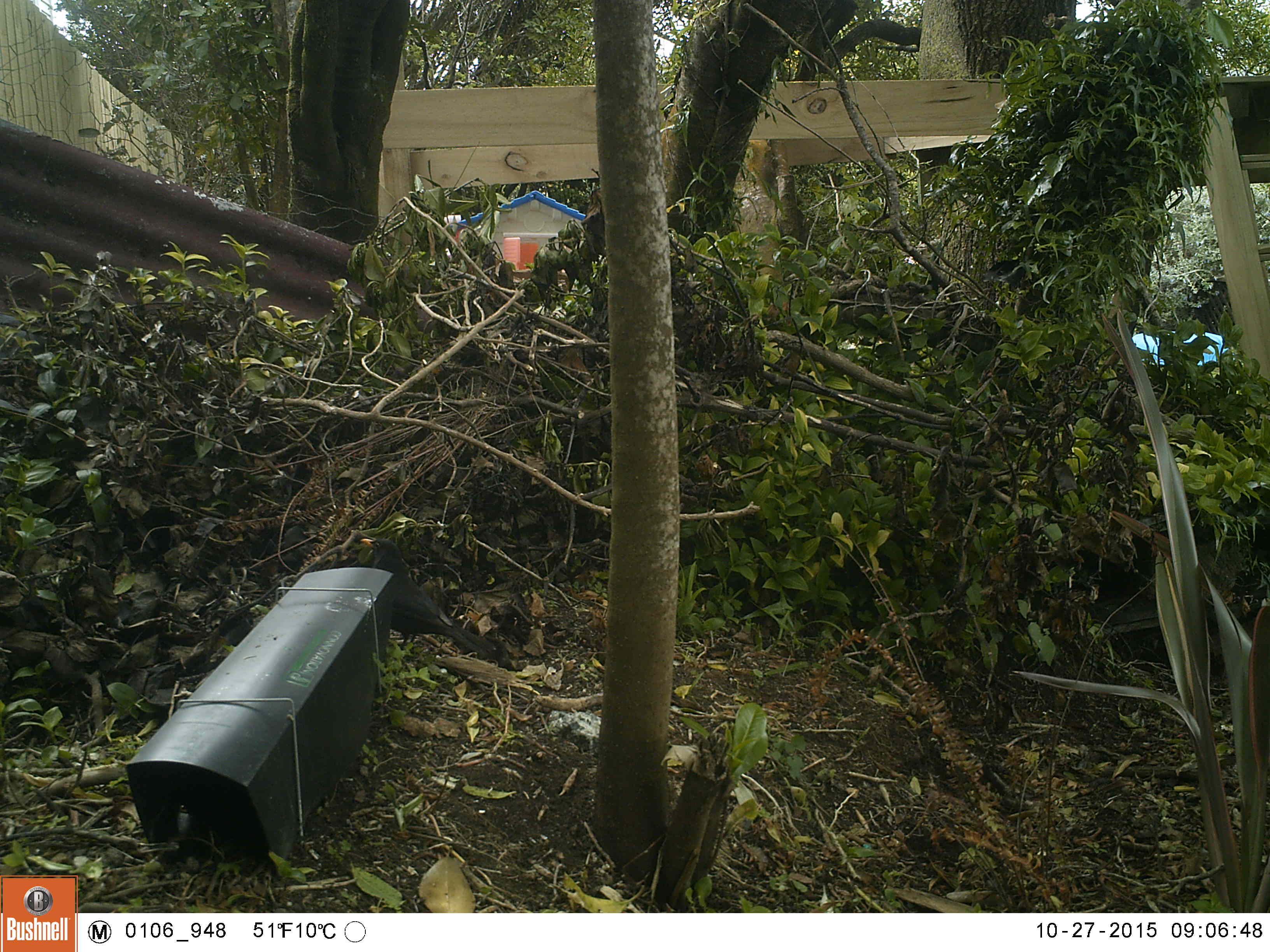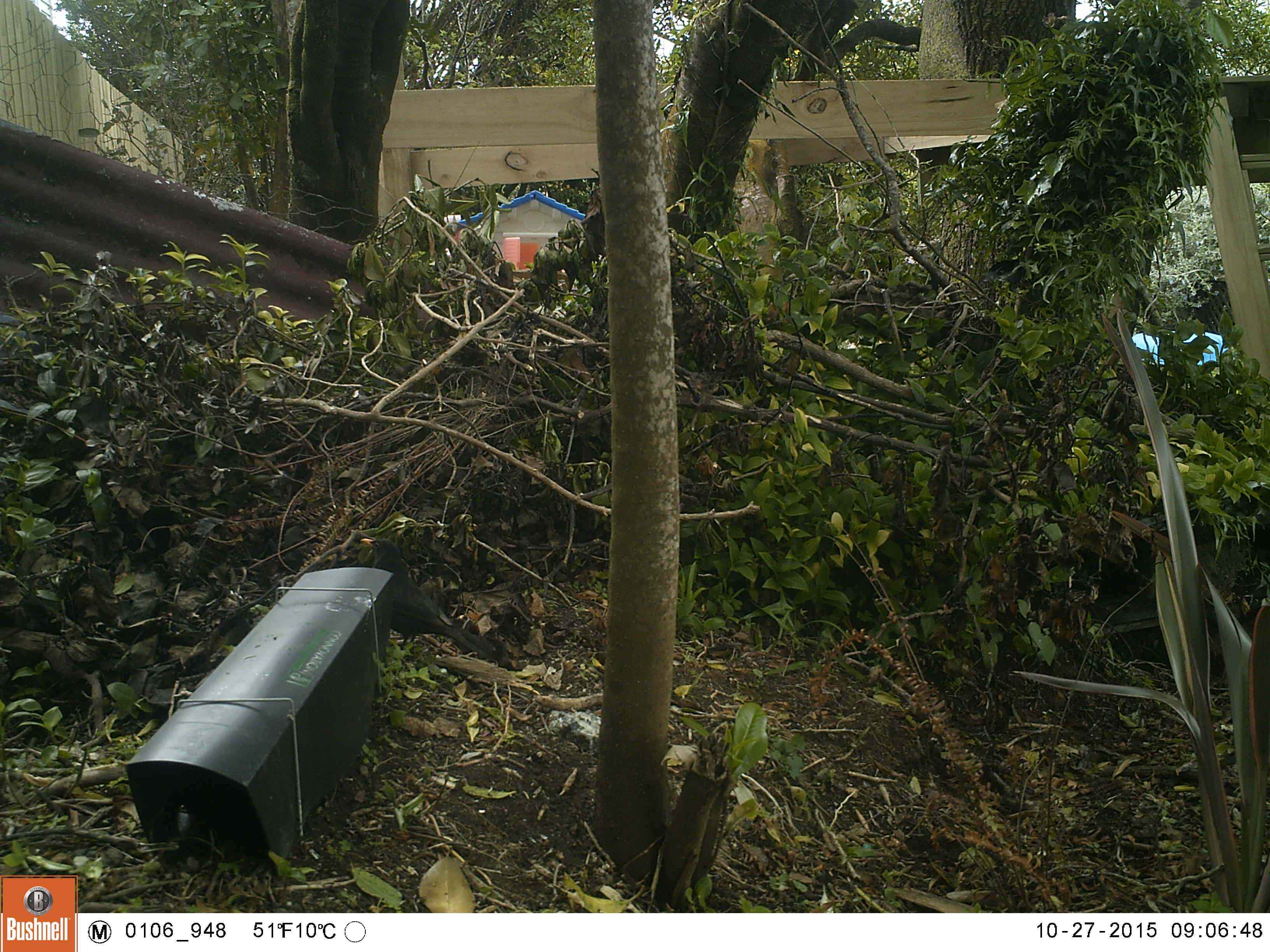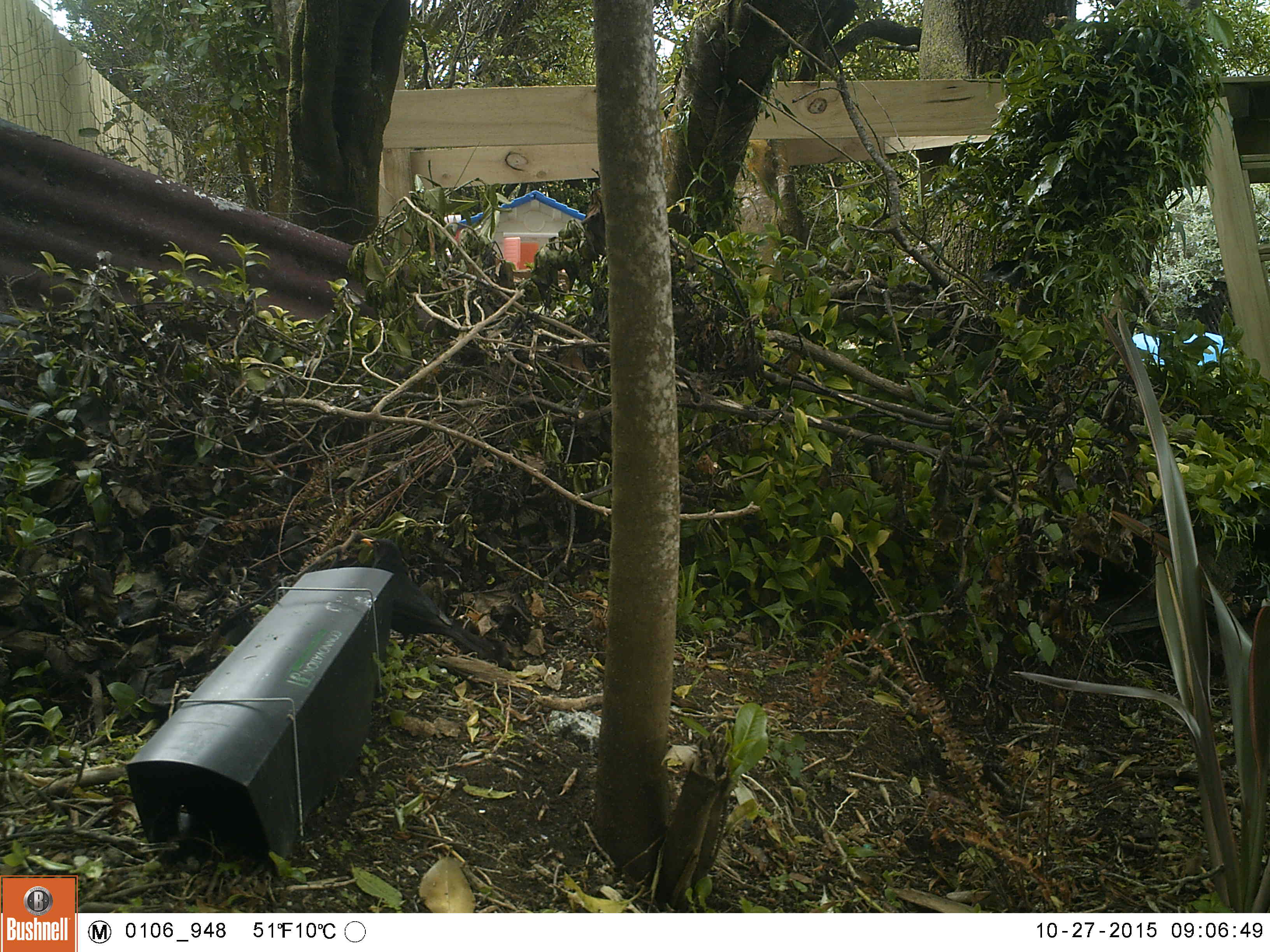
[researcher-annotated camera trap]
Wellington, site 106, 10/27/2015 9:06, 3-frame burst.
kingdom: Animalia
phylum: Chordata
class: Aves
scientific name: Aves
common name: bird